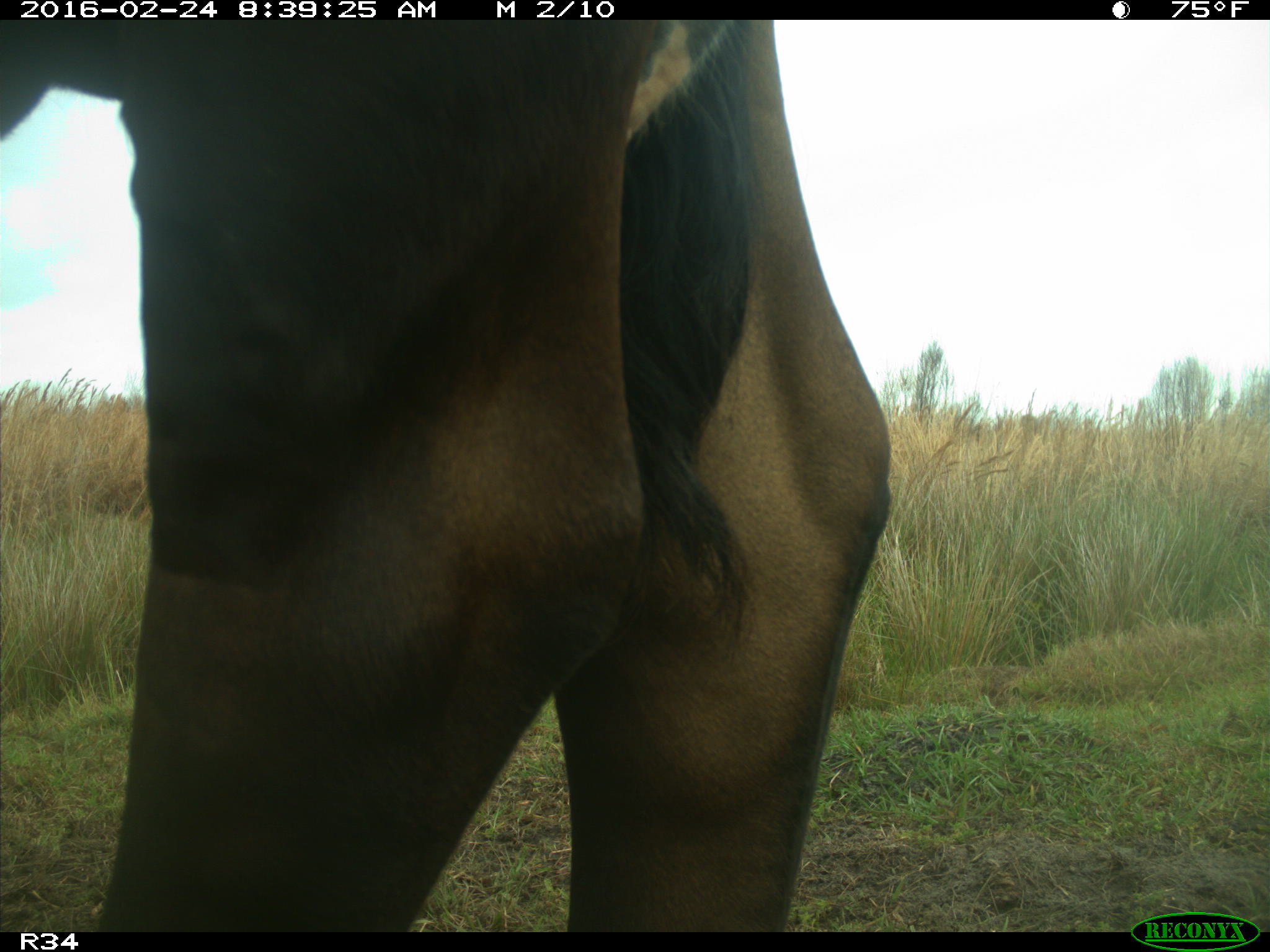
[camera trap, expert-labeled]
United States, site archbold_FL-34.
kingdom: Animalia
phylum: Chordata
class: Mammalia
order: Artiodactyla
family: Bovidae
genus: Bos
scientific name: Bos taurus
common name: domestic cow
Bos taurus (domestic cow).